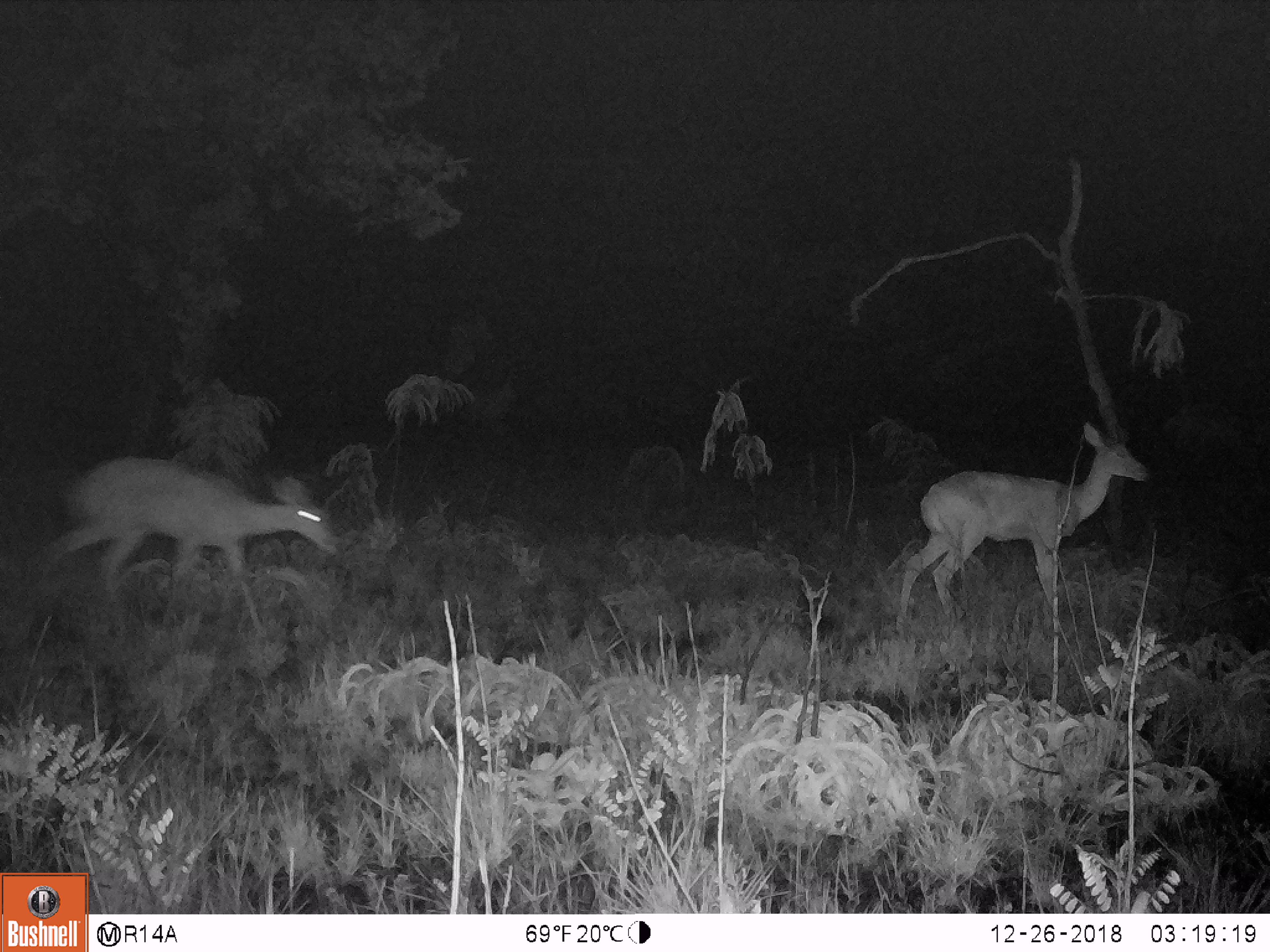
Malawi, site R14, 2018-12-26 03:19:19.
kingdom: Animalia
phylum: Chordata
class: Mammalia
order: Artiodactyla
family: Bovidae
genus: Redunca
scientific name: Redunca arundinum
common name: southern reedbuck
Southern reedbuck (Redunca arundinum), count 2.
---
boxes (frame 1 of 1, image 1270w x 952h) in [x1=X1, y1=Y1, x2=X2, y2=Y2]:
southern reedbuck: [x1=44, y1=453, x2=348, y2=645]; [x1=891, y1=421, x2=1155, y2=631]